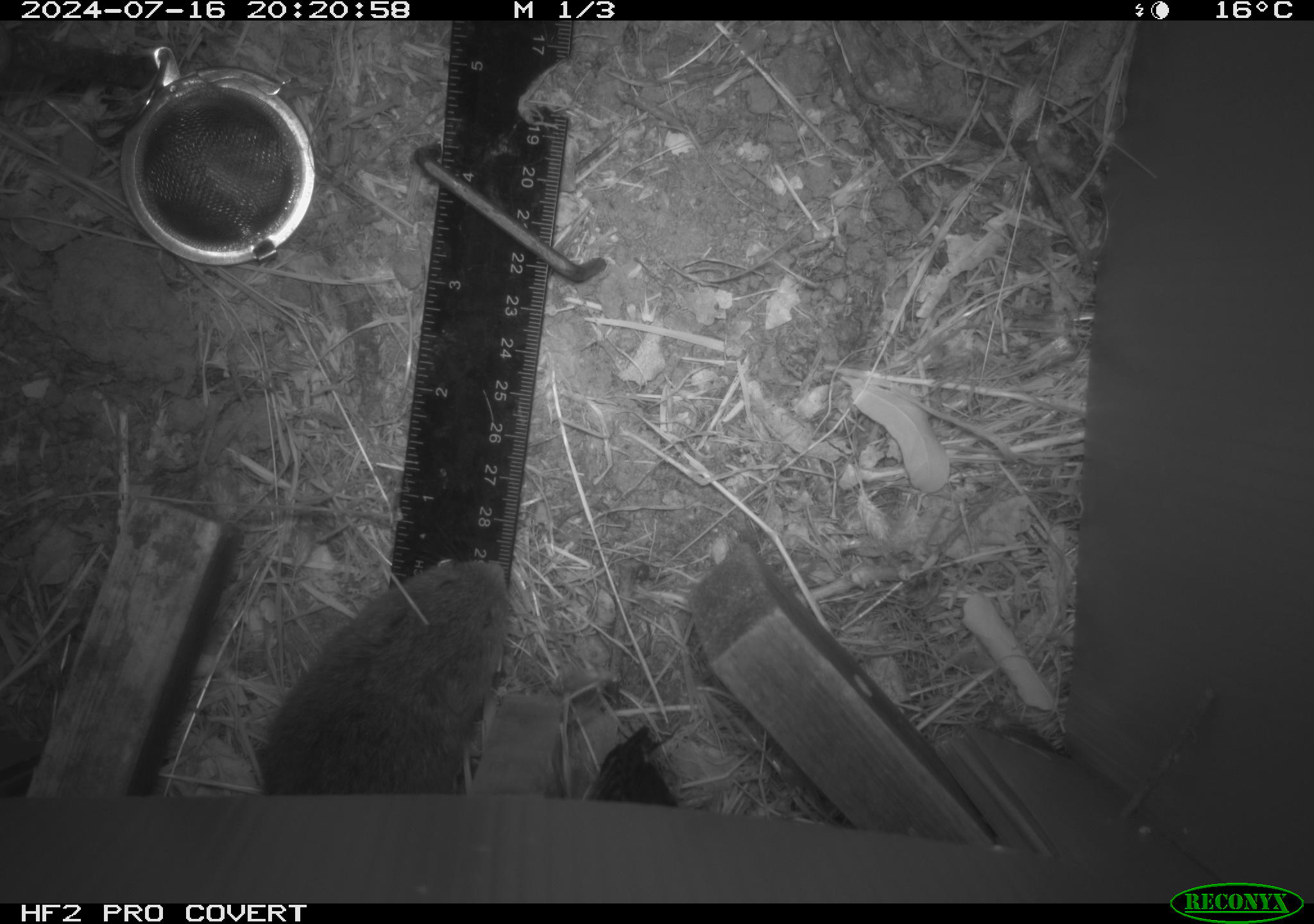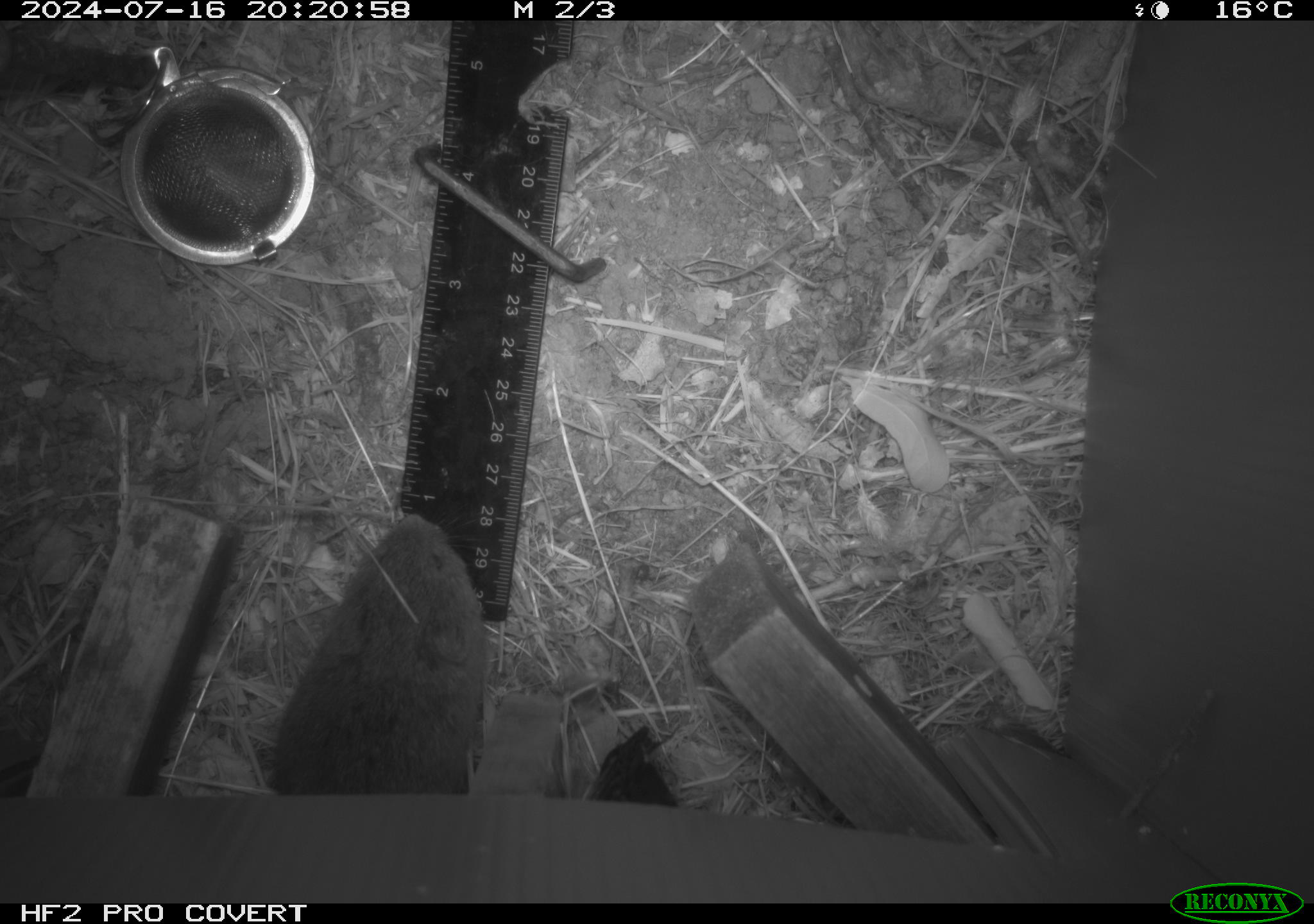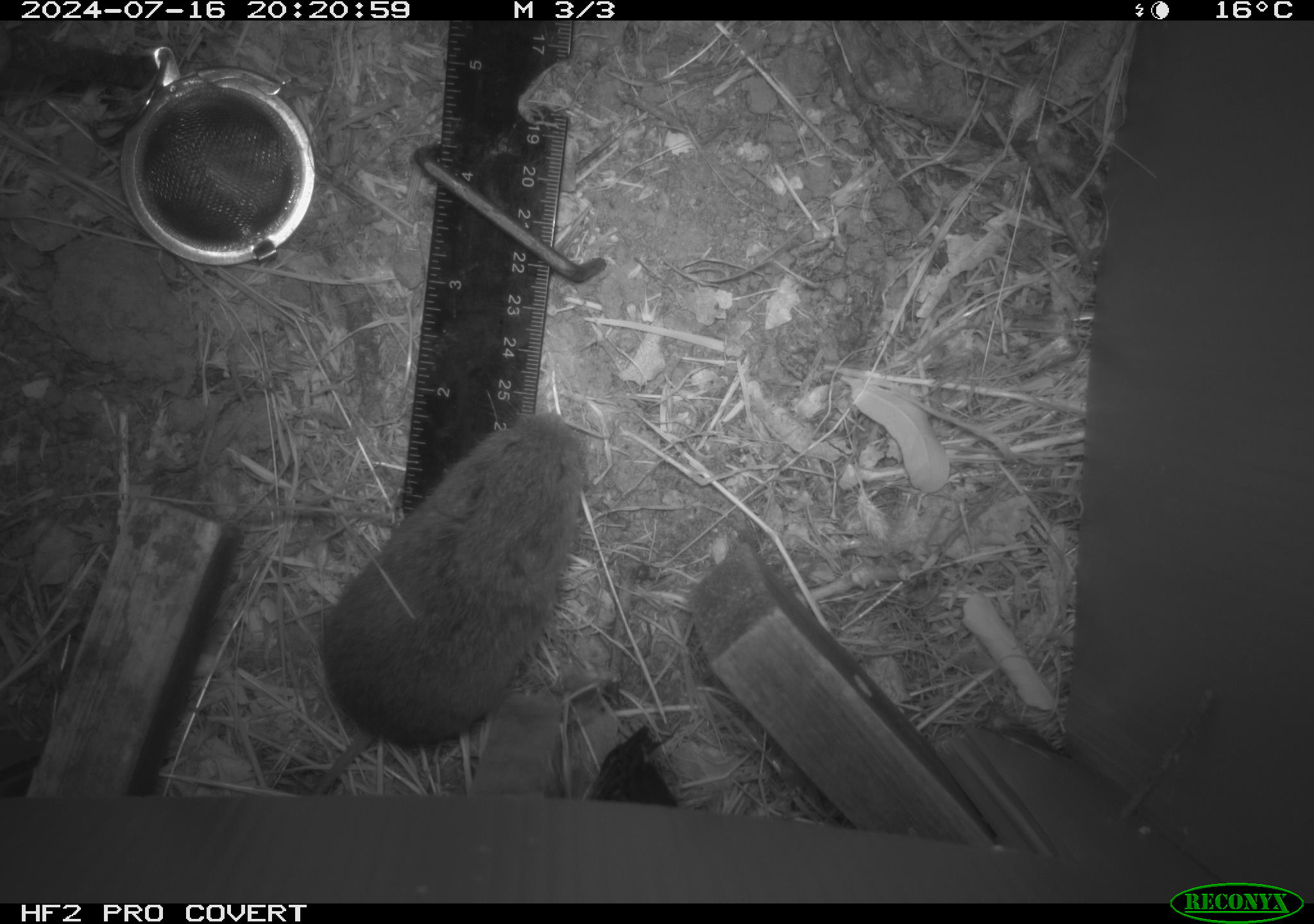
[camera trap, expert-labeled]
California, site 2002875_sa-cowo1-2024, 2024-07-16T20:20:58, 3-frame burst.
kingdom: Animalia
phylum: Chordata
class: Mammalia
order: Rodentia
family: Cricetidae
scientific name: Arvicolinae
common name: voles, lemmings, and muskrats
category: arvicolinae subfamily